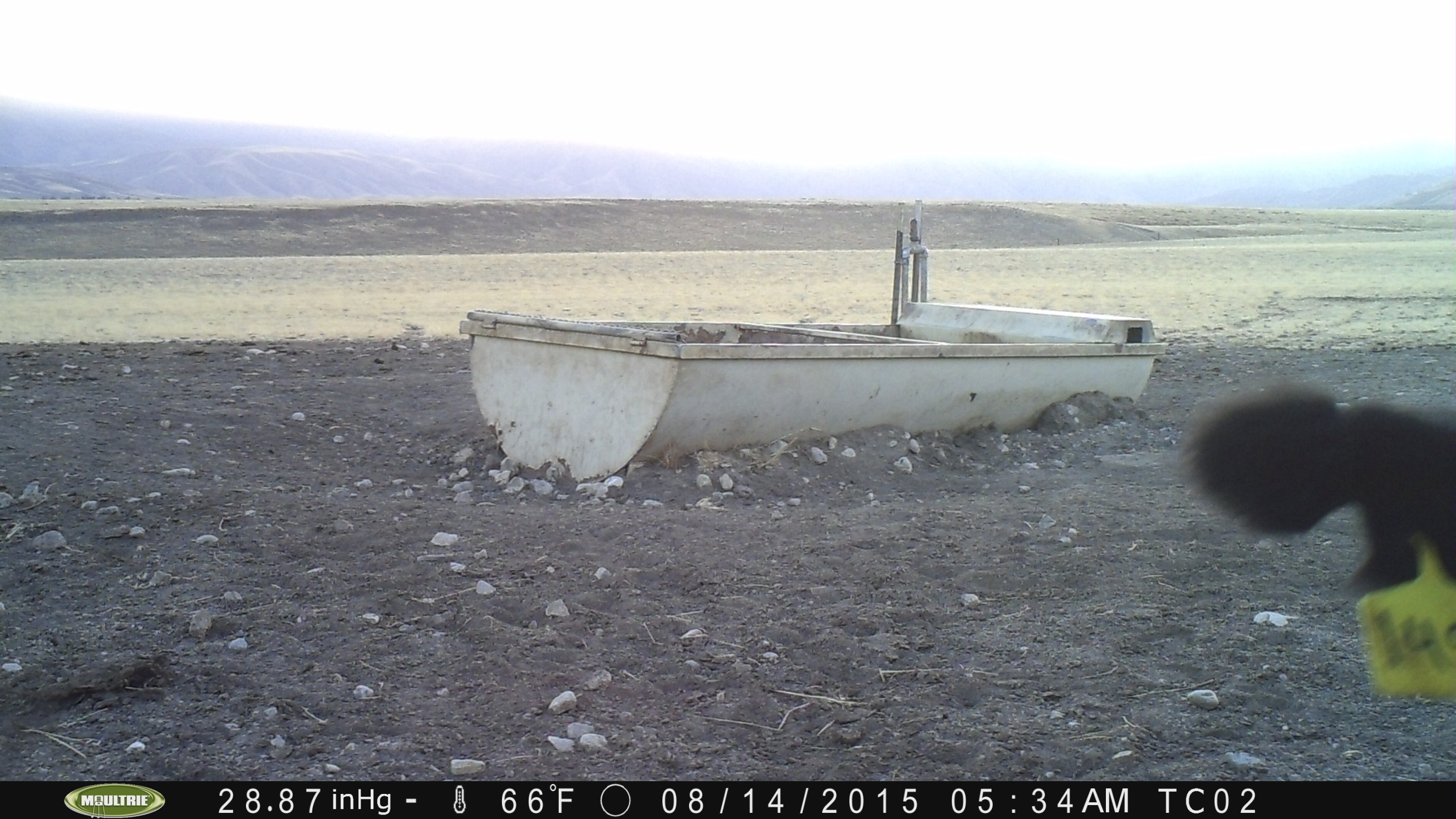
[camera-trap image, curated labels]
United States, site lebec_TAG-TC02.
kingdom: Animalia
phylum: Chordata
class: Mammalia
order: Artiodactyla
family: Bovidae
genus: Bos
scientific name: Bos taurus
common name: domestic cow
Bos taurus (domestic cow).